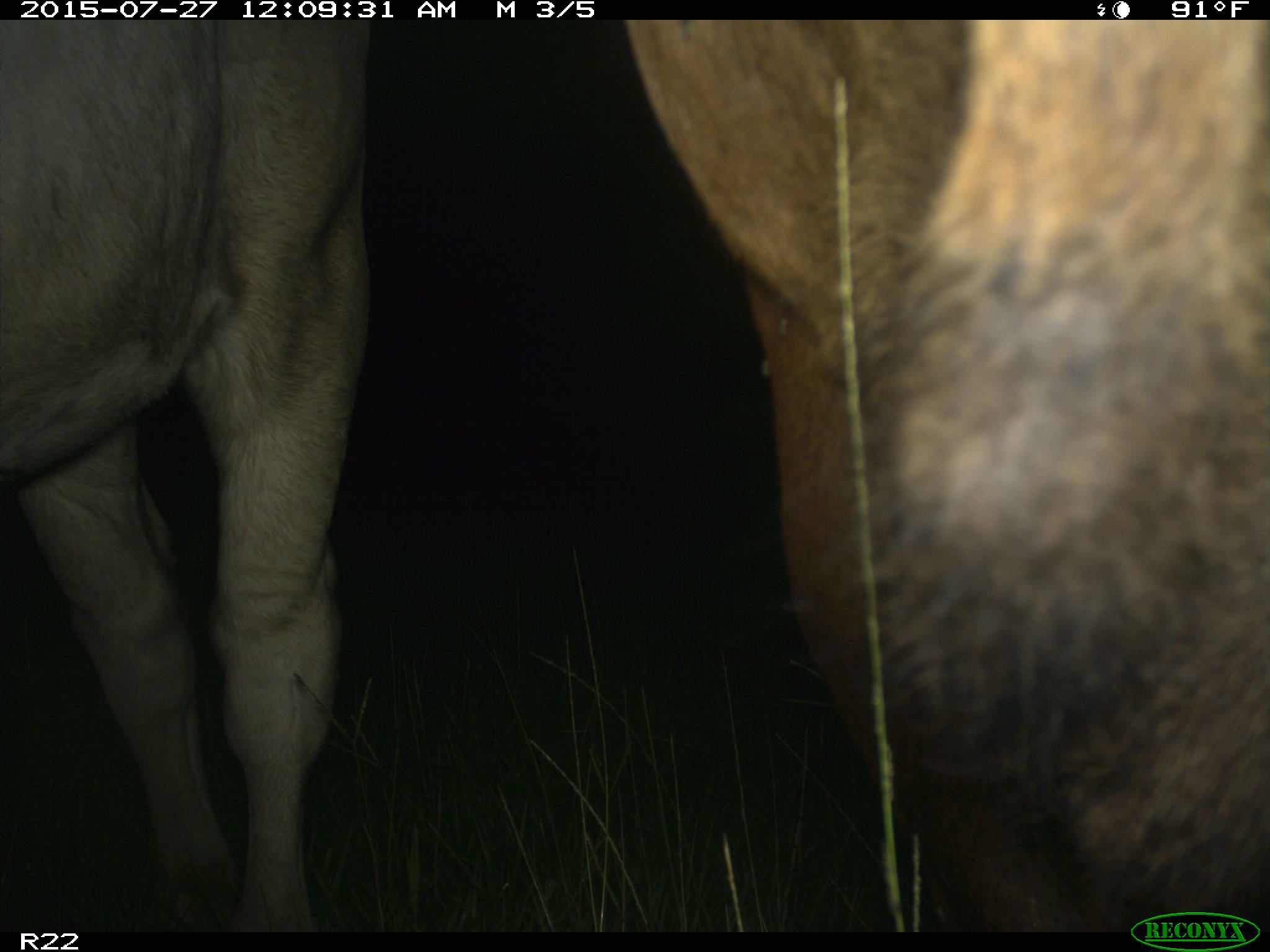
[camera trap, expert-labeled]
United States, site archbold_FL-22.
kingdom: Animalia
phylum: Chordata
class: Mammalia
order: Artiodactyla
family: Bovidae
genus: Bos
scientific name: Bos taurus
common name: domestic cow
Bos taurus (domestic cow).